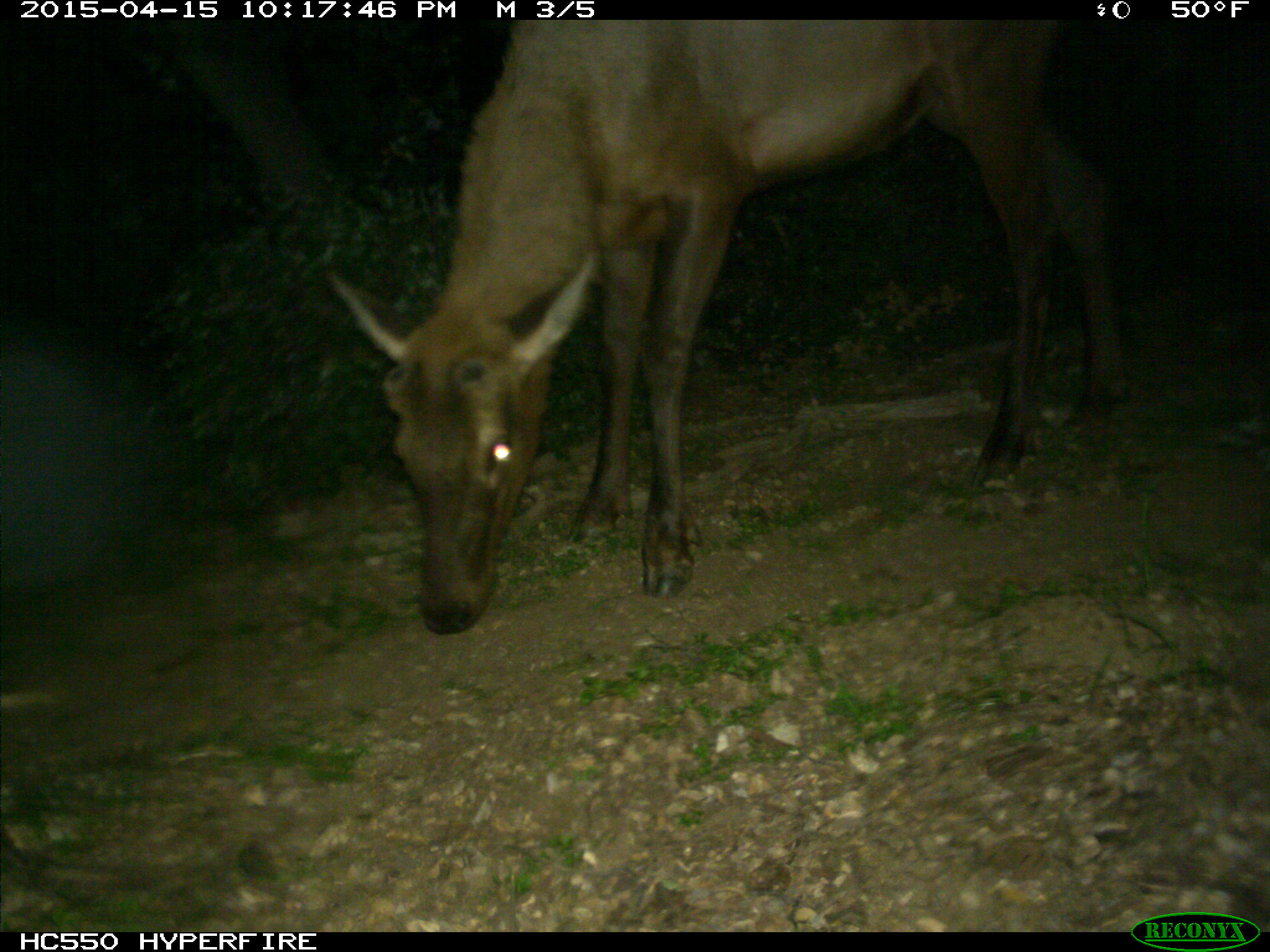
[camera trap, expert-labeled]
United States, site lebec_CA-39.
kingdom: Animalia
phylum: Chordata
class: Mammalia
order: Artiodactyla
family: Cervidae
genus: Cervus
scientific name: Cervus canadensis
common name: elk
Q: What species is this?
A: Cervus canadensis (elk).